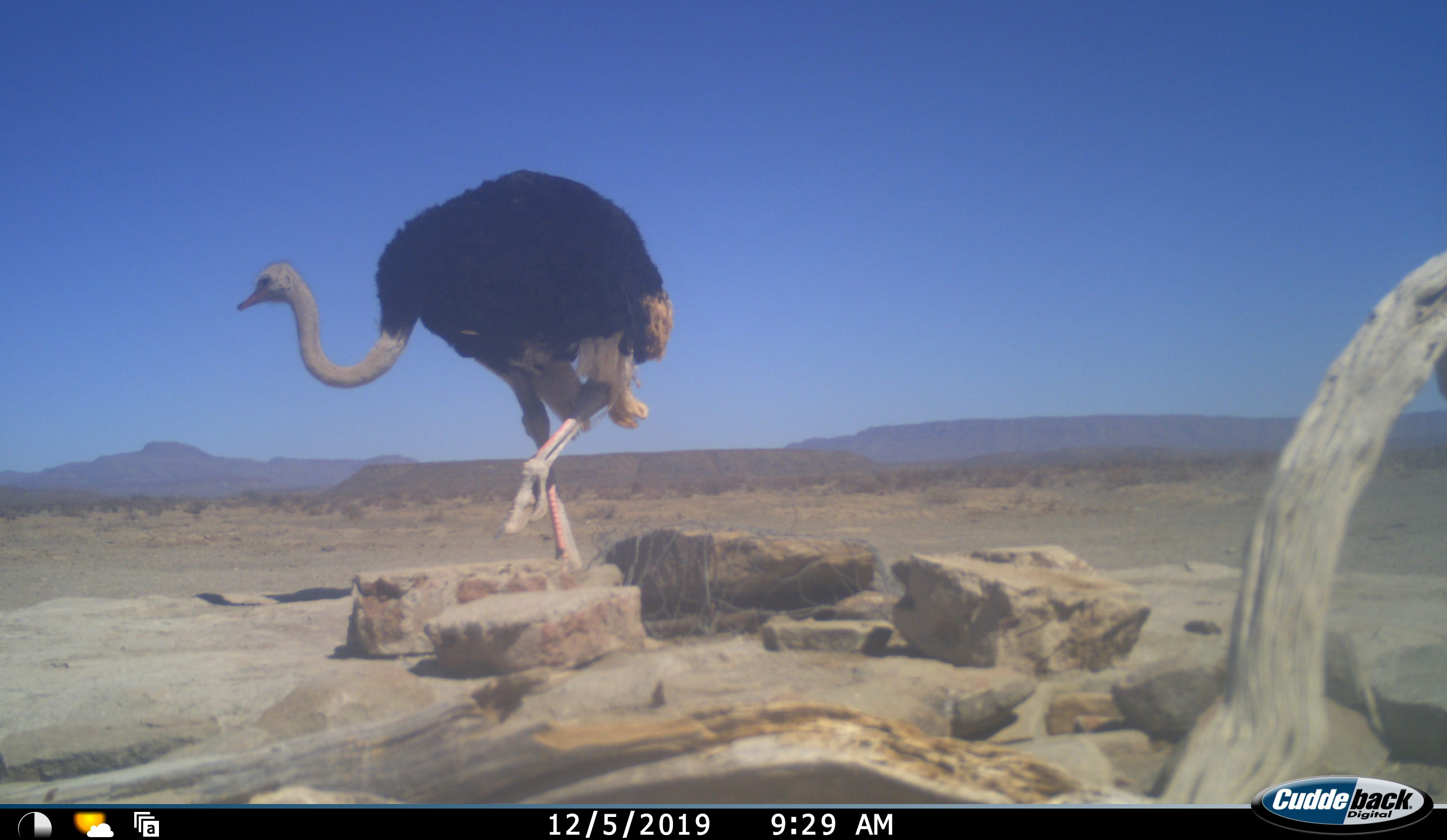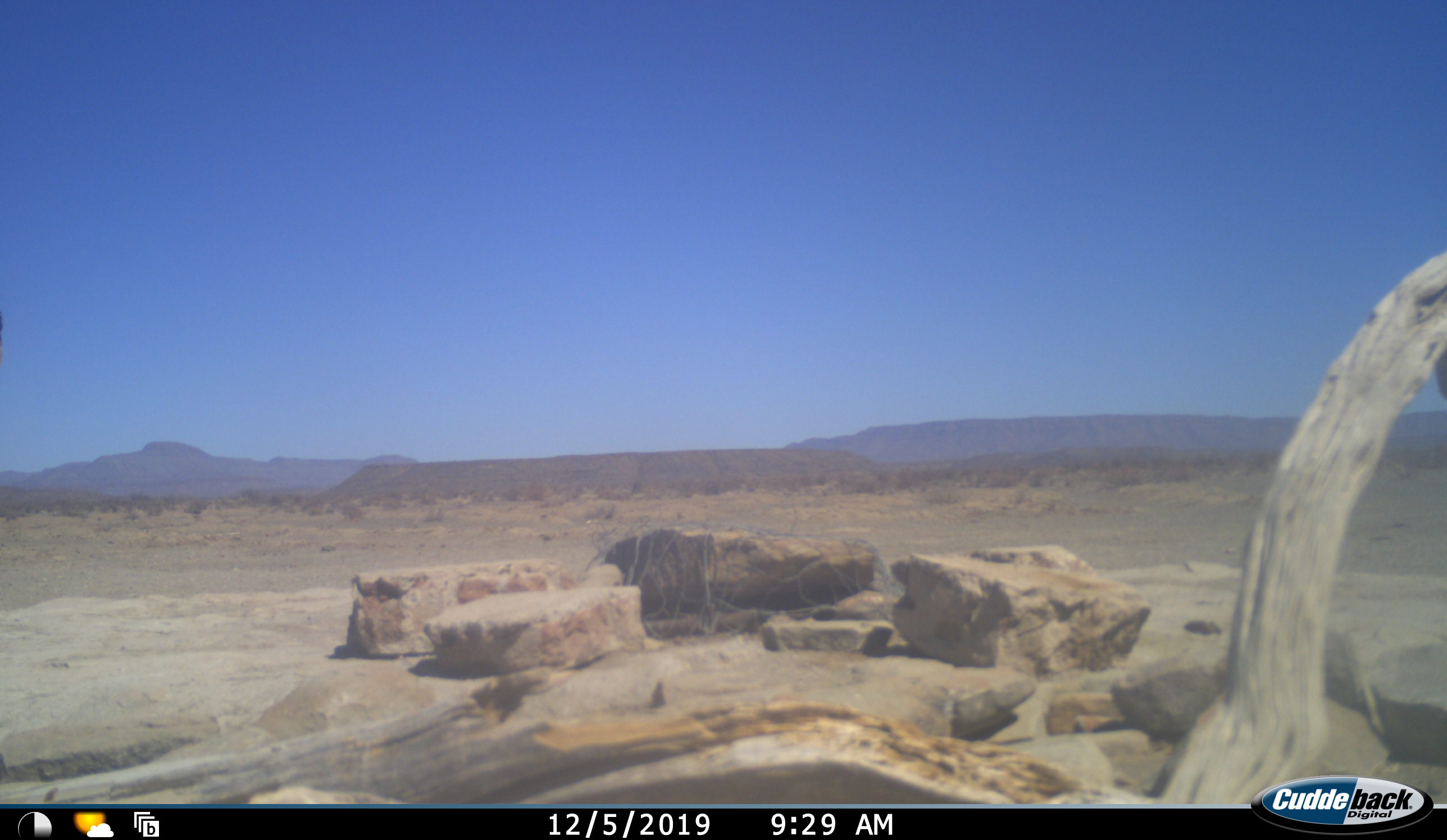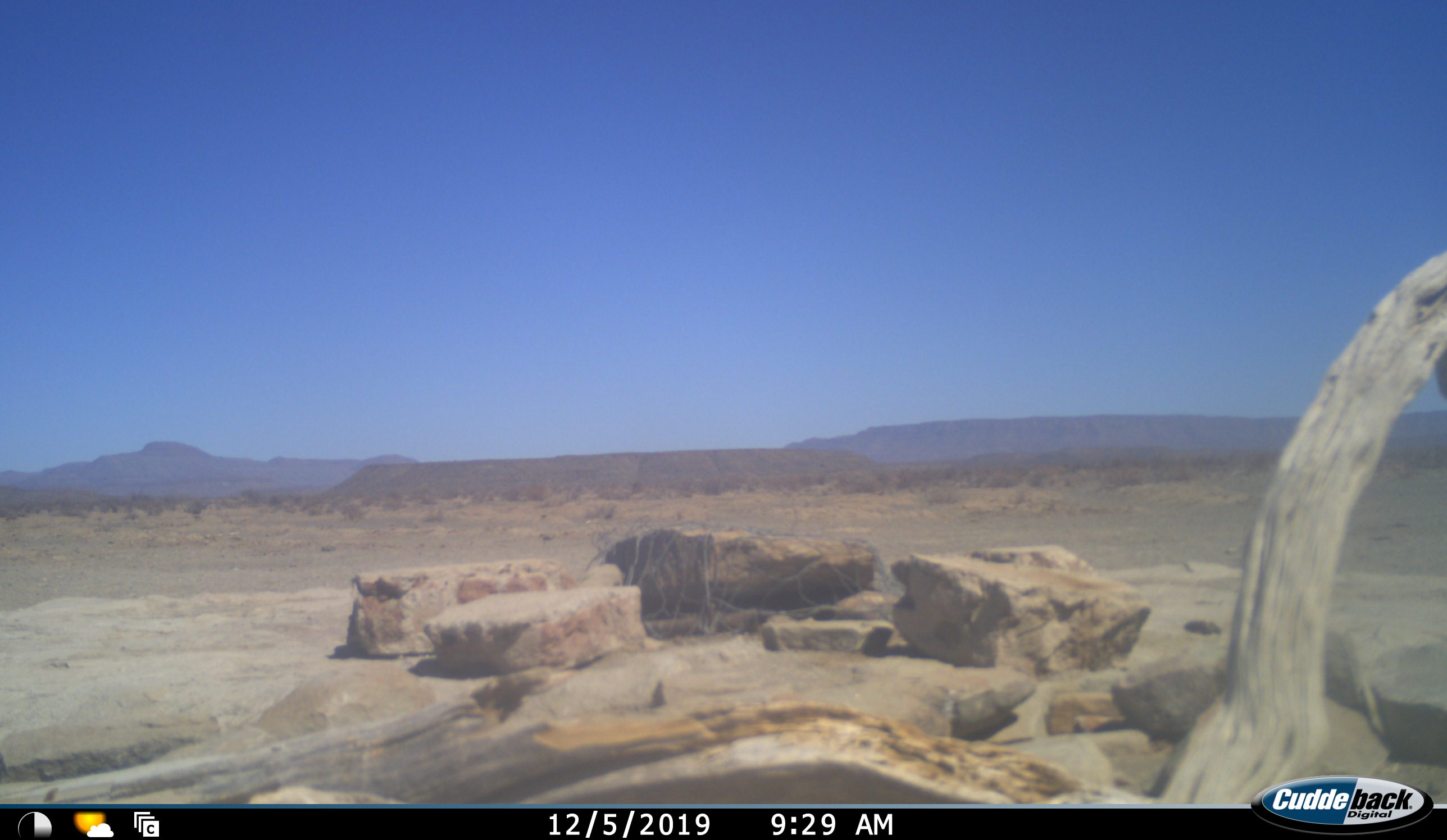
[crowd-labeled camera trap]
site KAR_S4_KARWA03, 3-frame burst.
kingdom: Animalia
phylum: Chordata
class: Aves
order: Struthioniformes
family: Struthionidae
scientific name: Struthionidae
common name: ostrich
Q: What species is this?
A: Ostrich (Struthionidae).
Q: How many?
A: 1.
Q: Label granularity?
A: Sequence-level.